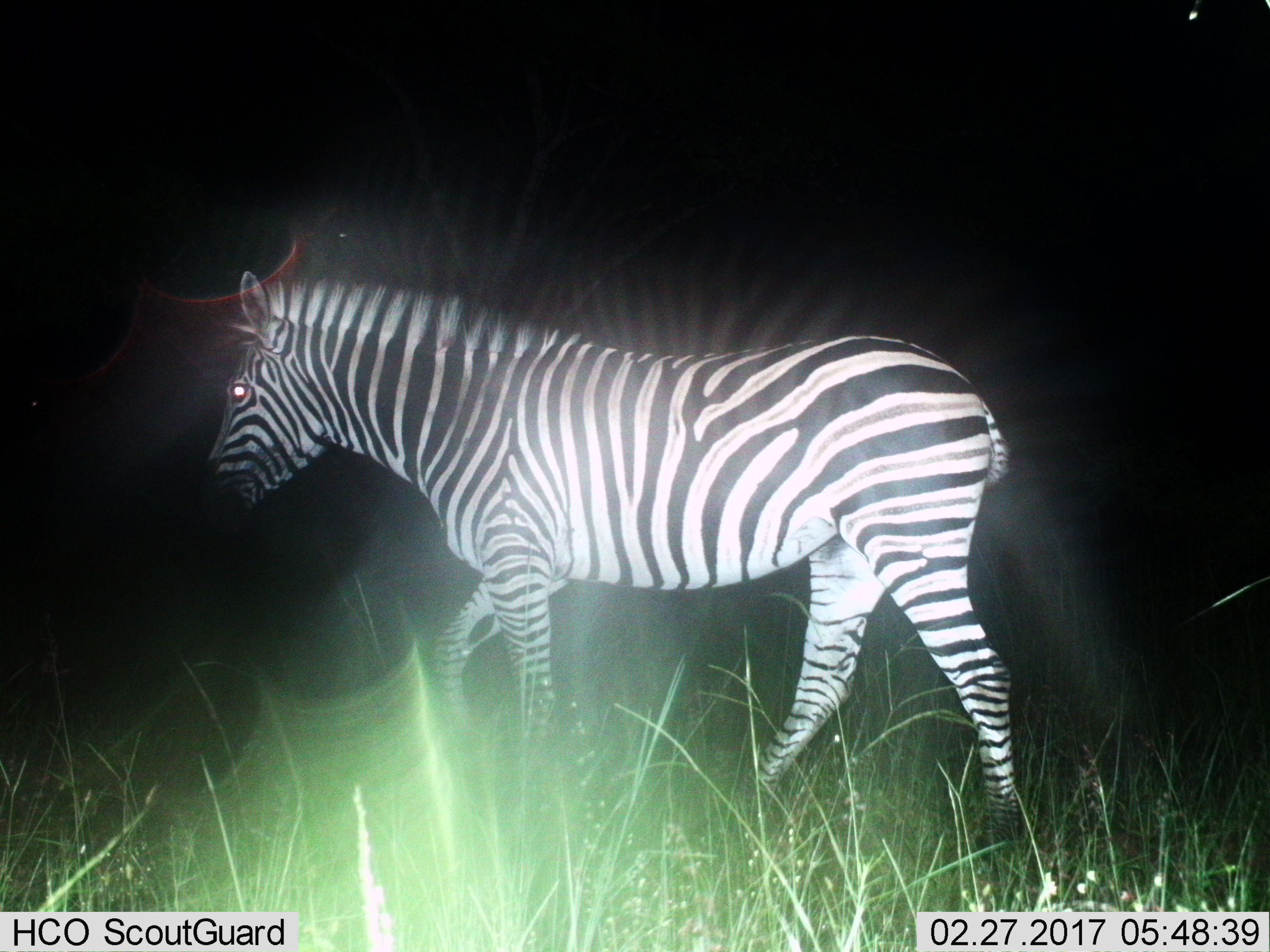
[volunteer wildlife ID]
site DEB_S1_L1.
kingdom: Animalia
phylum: Chordata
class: Mammalia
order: Perissodactyla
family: Equidae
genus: Equus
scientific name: Equus quagga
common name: plains zebra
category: zebraplains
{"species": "zebraplains (plains zebra) (Equus quagga)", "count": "1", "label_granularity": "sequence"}